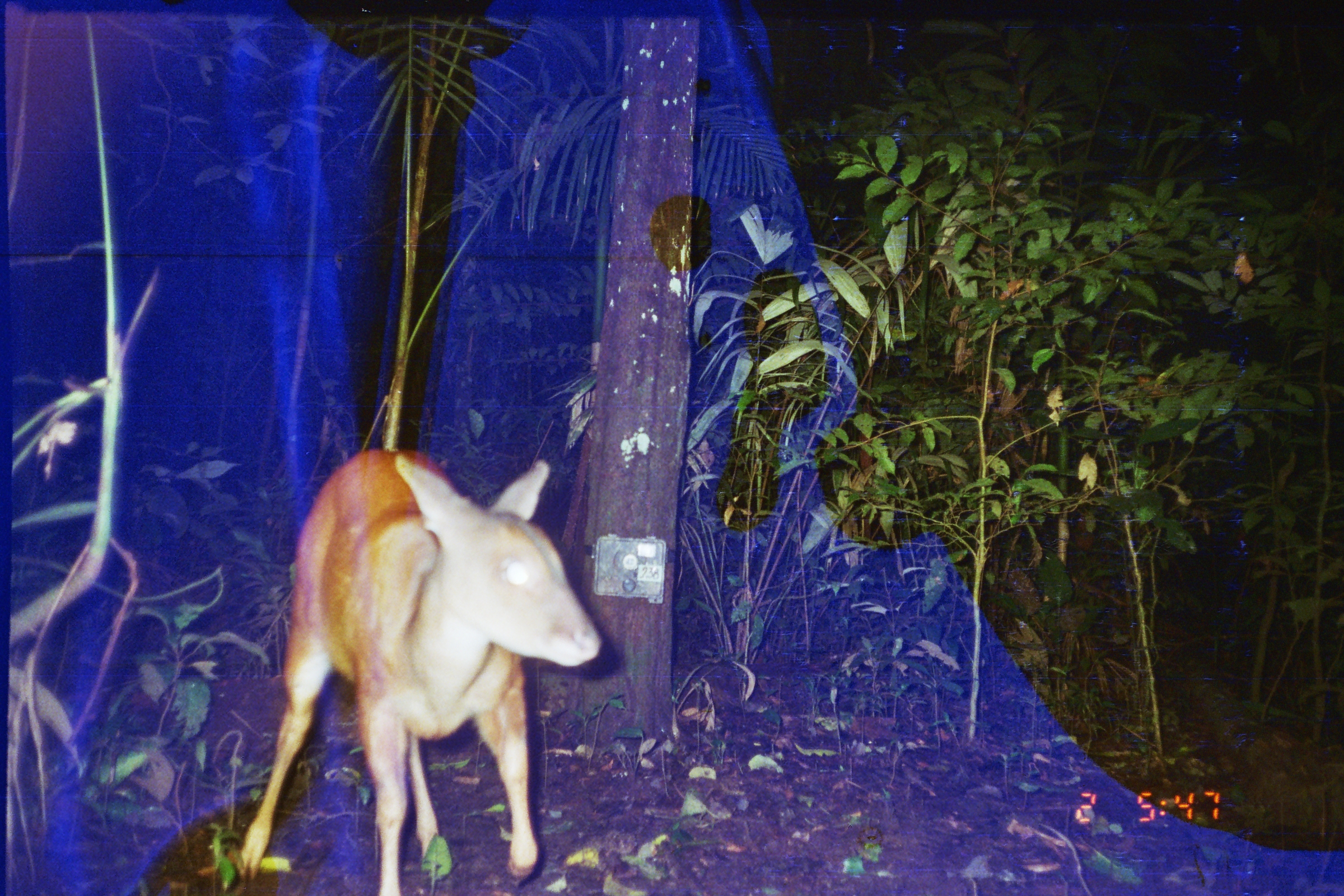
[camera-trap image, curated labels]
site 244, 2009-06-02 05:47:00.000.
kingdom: Animalia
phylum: Chordata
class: Mammalia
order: Artiodactyla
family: Cervidae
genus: Mazama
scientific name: Mazama americana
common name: red brocket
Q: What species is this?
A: Mazama americana (red brocket).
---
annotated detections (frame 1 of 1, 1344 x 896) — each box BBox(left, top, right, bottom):
mazama americana: BBox(233, 448, 600, 896)